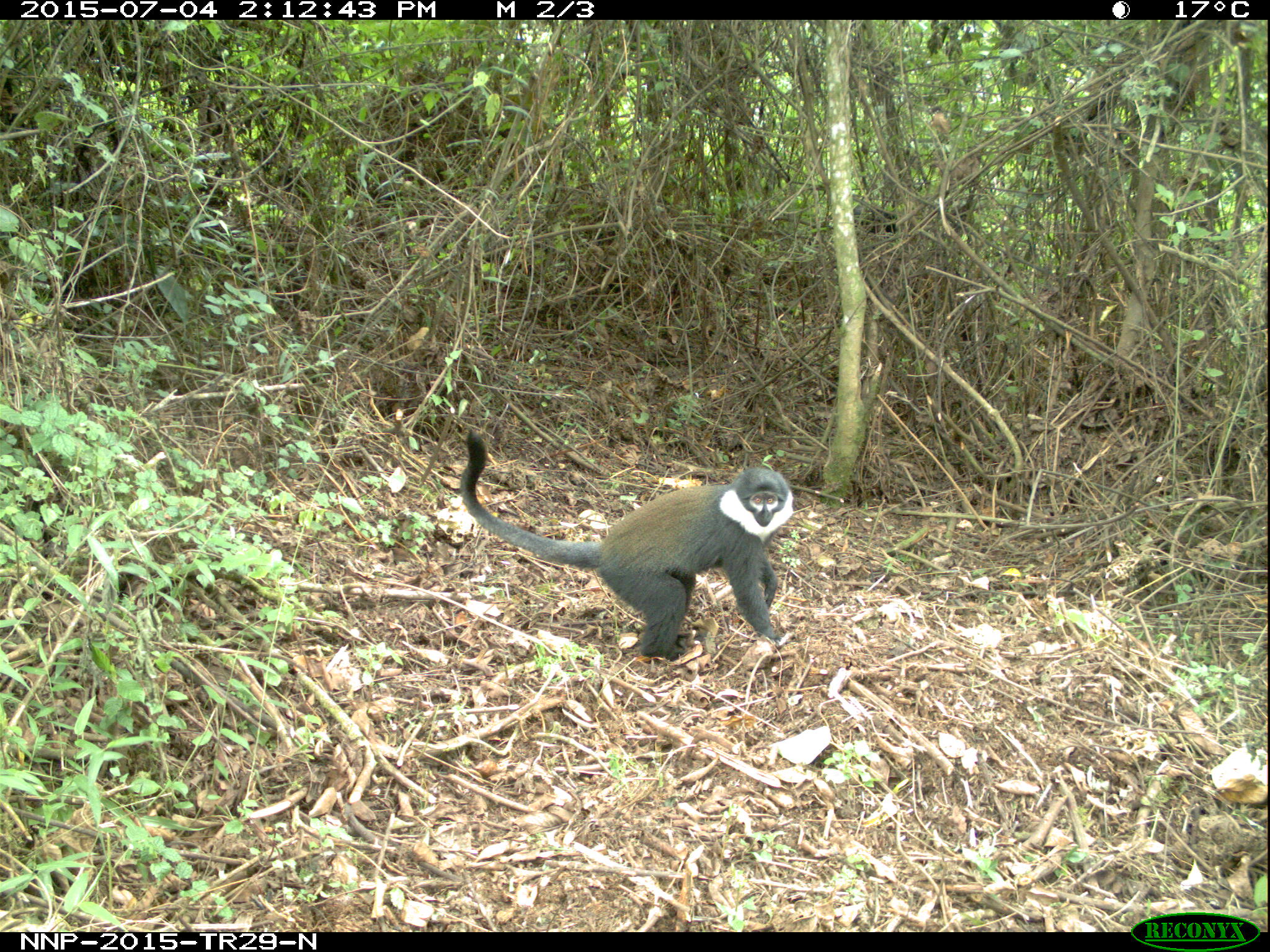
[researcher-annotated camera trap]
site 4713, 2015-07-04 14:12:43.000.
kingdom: Animalia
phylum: Chordata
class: Mammalia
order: Primates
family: Cercopithecidae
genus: Allochrocebus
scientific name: Allochrocebus lhoesti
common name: l'hoest's monkey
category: cercopithecus lhoesti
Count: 1.